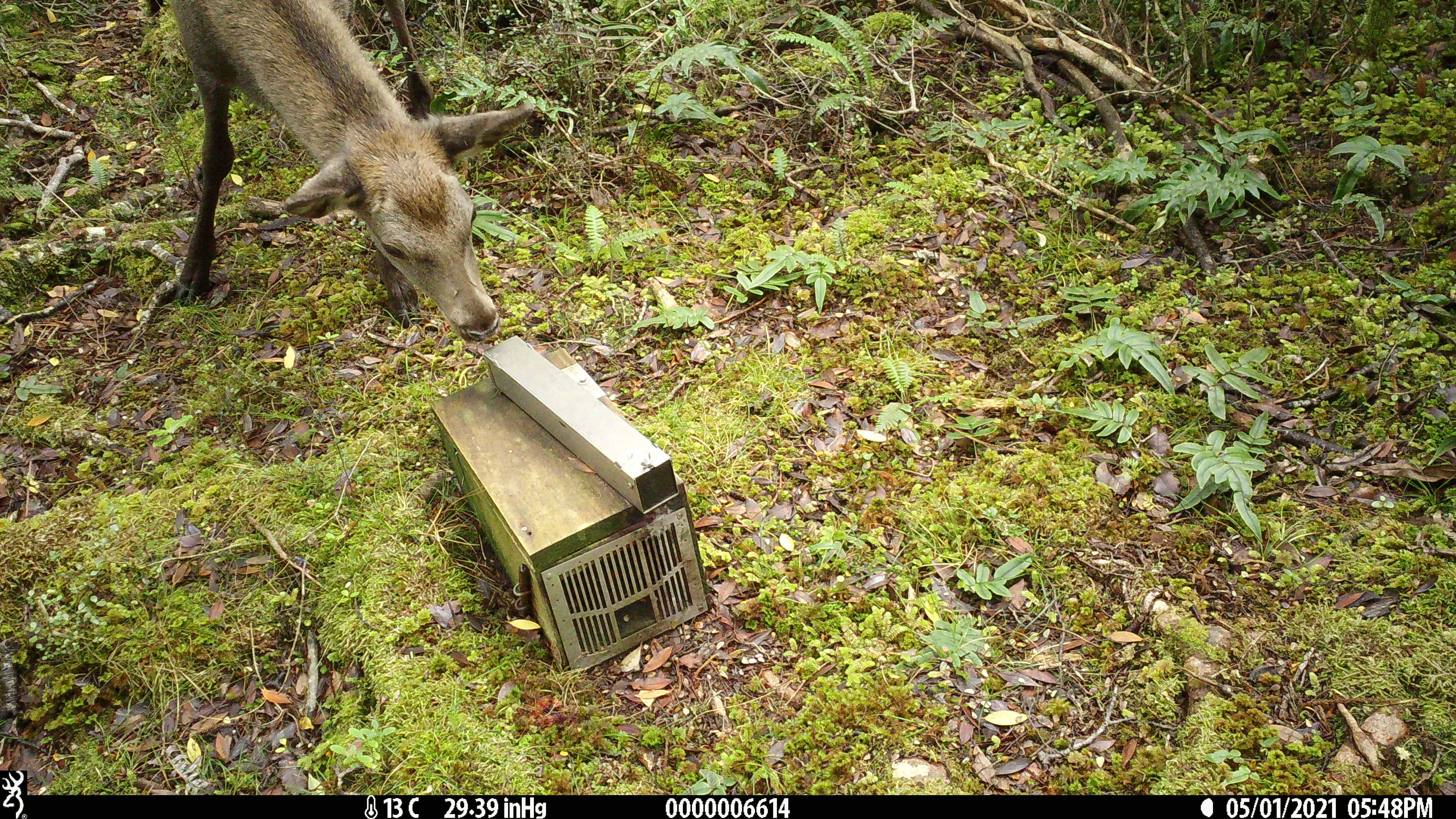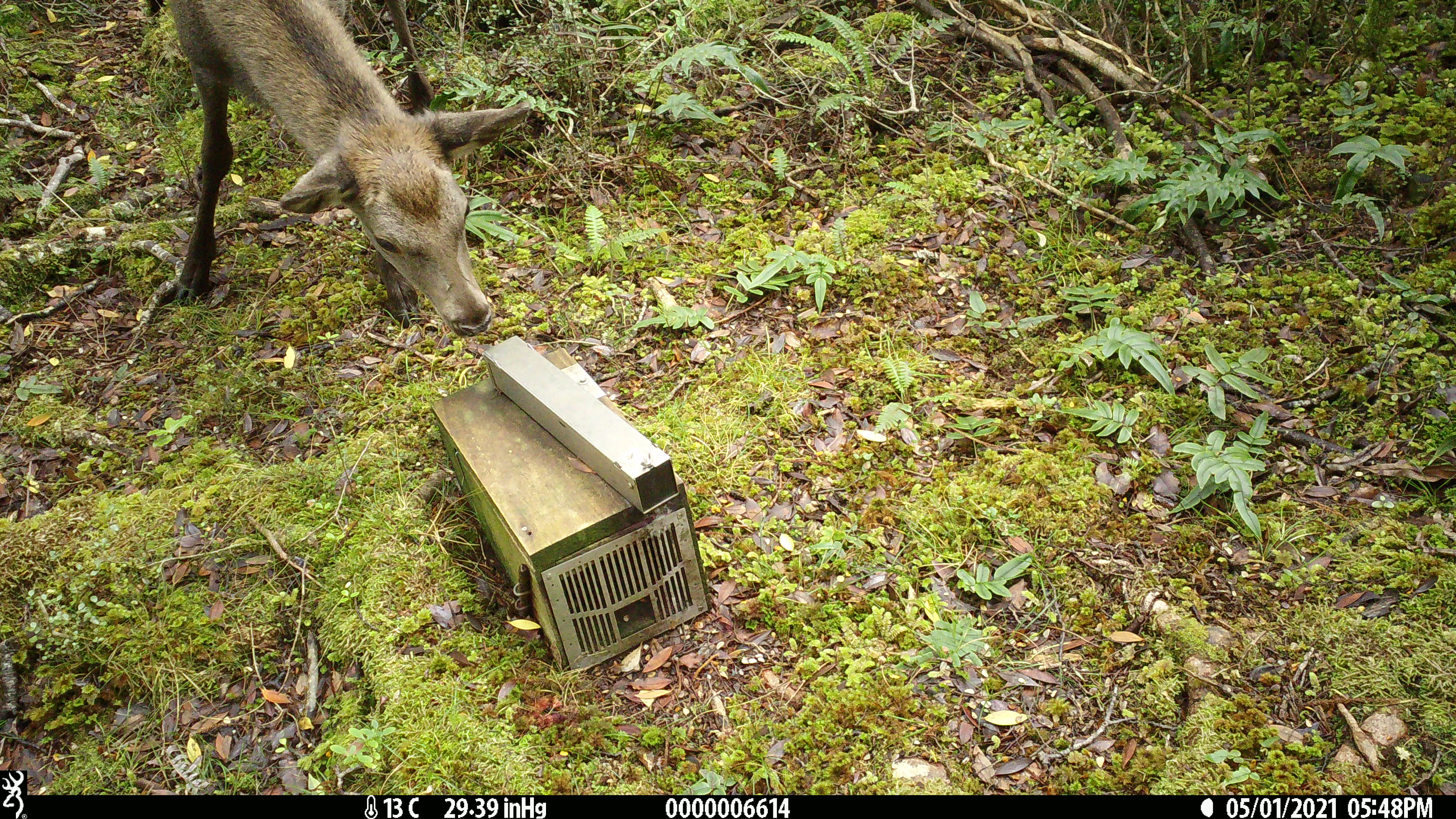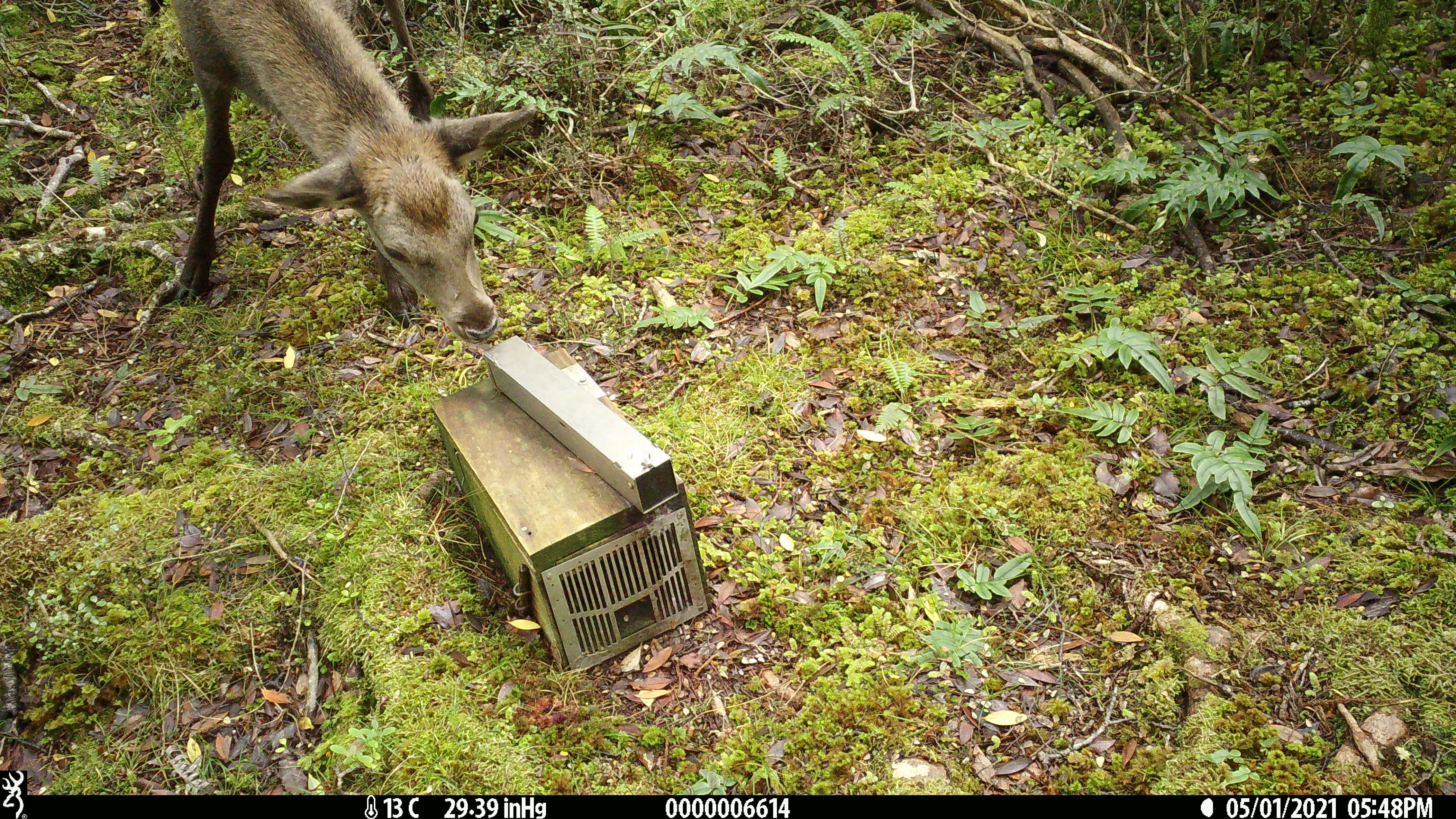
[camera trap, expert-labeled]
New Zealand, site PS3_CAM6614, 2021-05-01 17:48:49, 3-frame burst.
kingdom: Animalia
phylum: Chordata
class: Mammalia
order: Artiodactyla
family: Cervidae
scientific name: Cervidae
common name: deer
Deer (Cervidae).